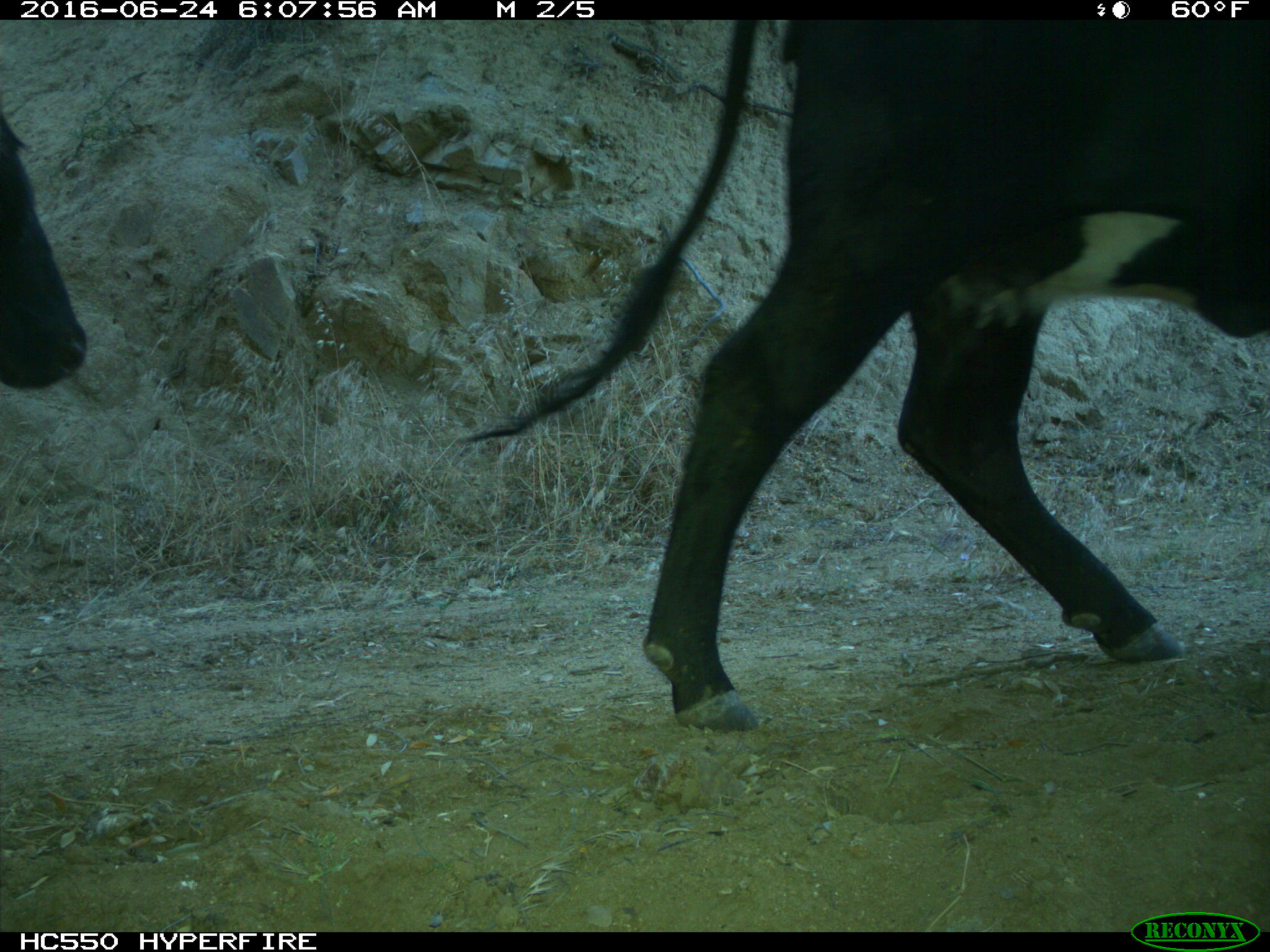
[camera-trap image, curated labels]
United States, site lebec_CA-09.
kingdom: Animalia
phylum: Chordata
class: Mammalia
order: Artiodactyla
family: Bovidae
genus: Bos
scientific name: Bos taurus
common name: domestic cow